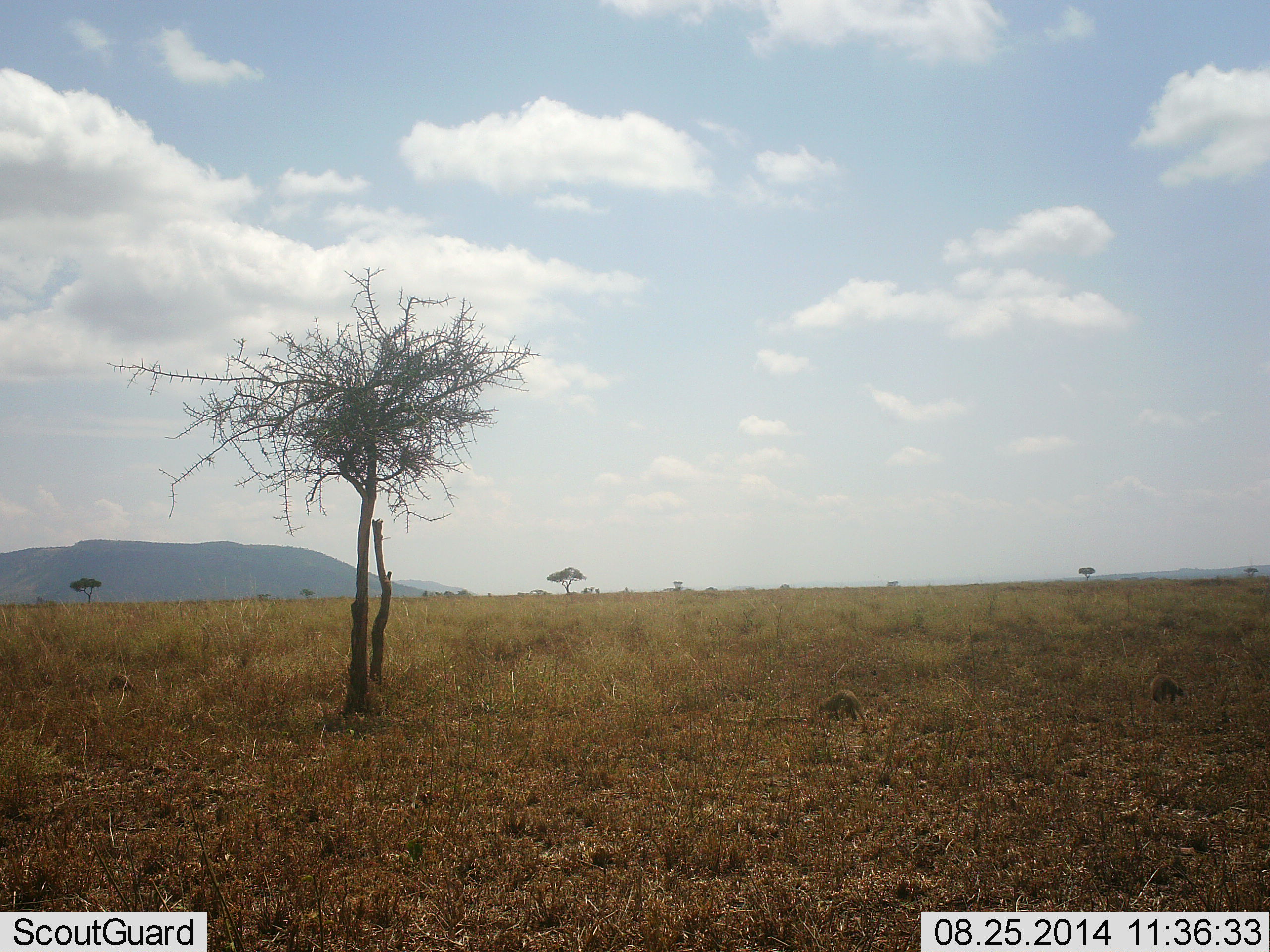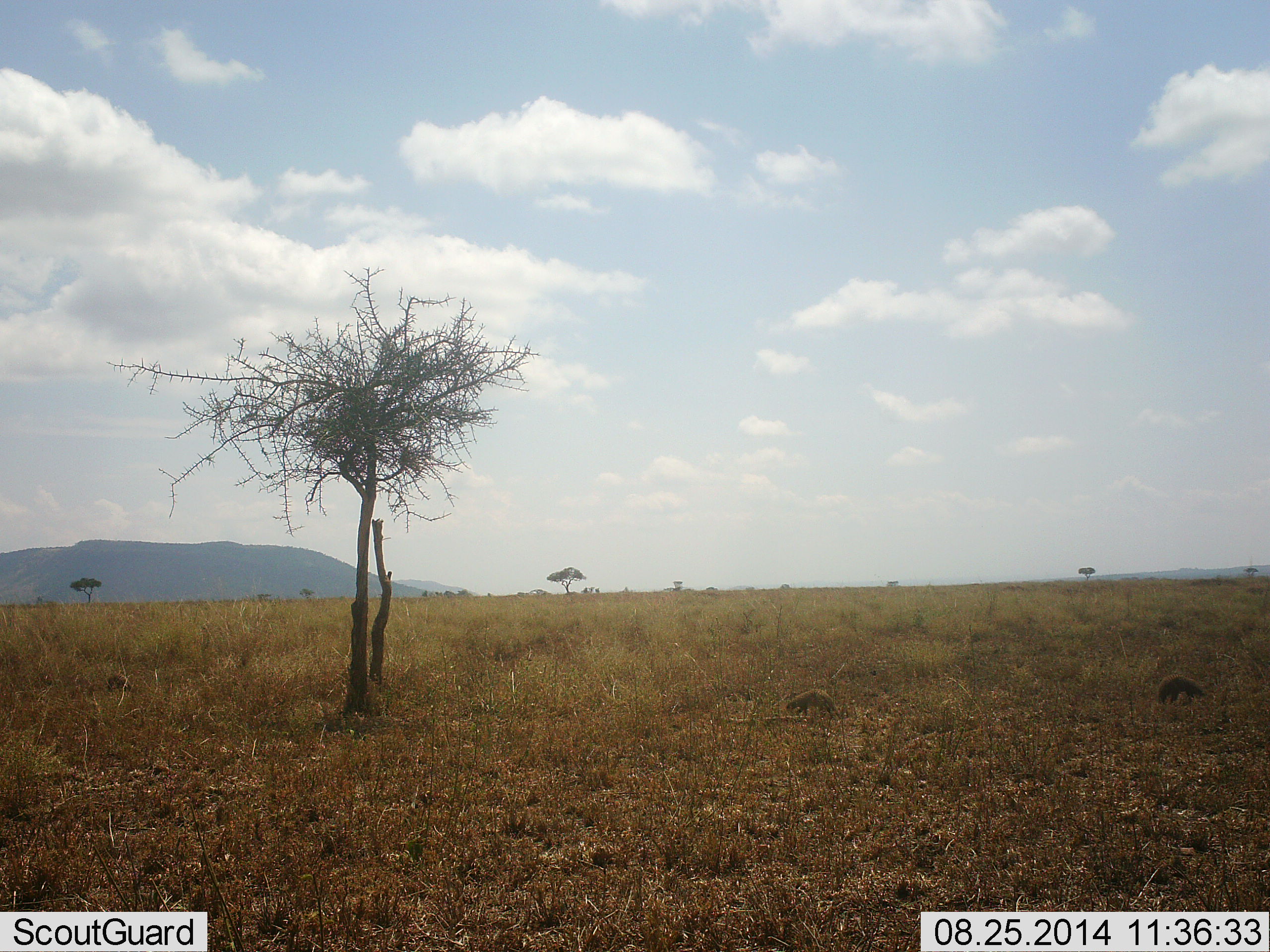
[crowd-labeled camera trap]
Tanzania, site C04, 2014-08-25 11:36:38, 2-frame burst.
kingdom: Animalia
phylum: Chordata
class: Mammalia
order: Carnivora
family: Herpestidae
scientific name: Herpestidae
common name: mongoose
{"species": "mongoose (Herpestidae)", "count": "2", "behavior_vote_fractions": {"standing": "0%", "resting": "0%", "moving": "100%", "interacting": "0%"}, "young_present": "0%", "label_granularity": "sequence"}